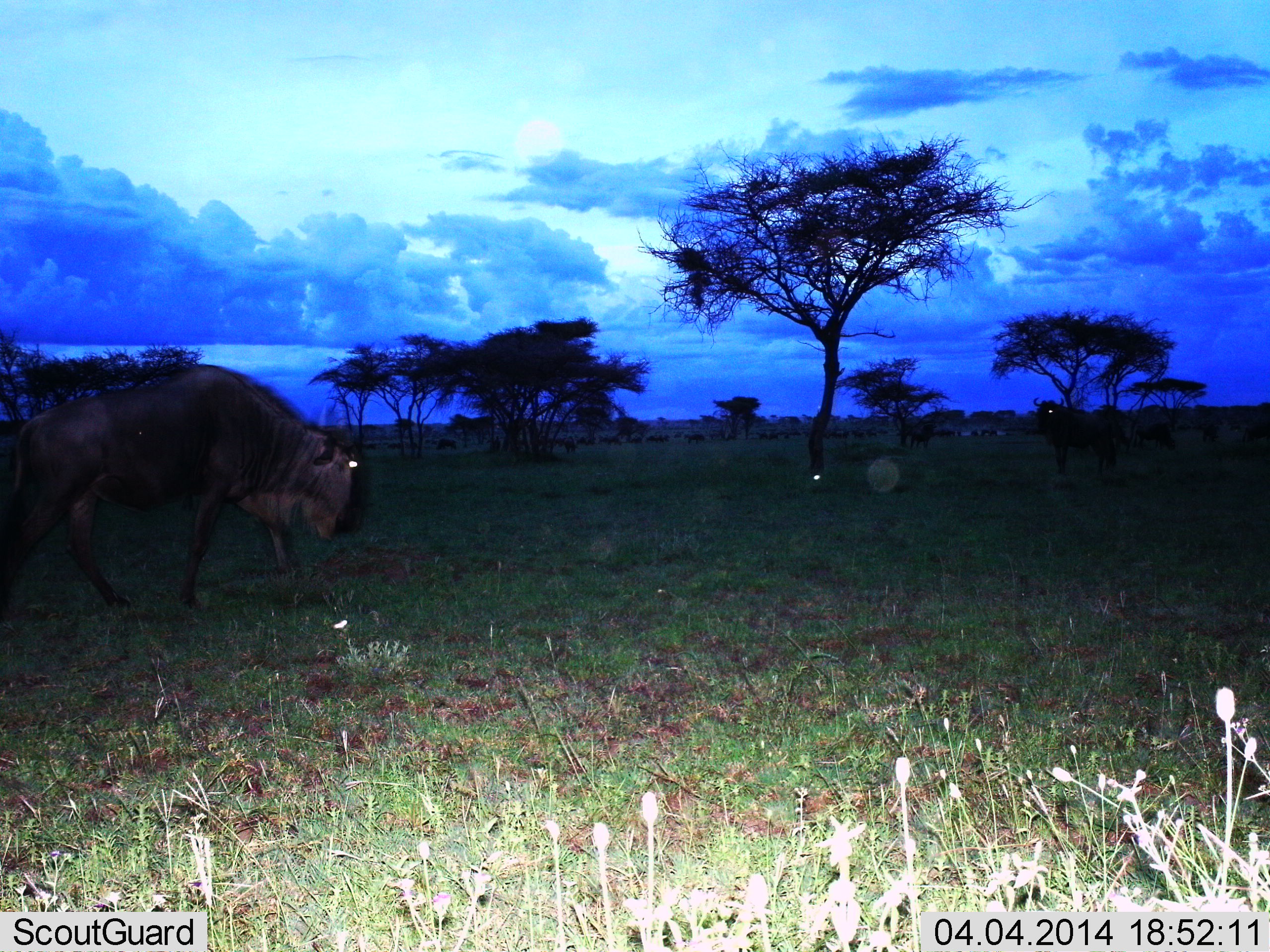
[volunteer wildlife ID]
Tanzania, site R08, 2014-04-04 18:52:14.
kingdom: Animalia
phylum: Chordata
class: Mammalia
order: Artiodactyla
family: Bovidae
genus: Connochaetes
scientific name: Connochaetes taurinus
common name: blue wildebeest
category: wildebeest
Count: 2.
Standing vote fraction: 40%.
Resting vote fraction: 0%.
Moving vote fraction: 60%.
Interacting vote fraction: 0%.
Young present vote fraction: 0%.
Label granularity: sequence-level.